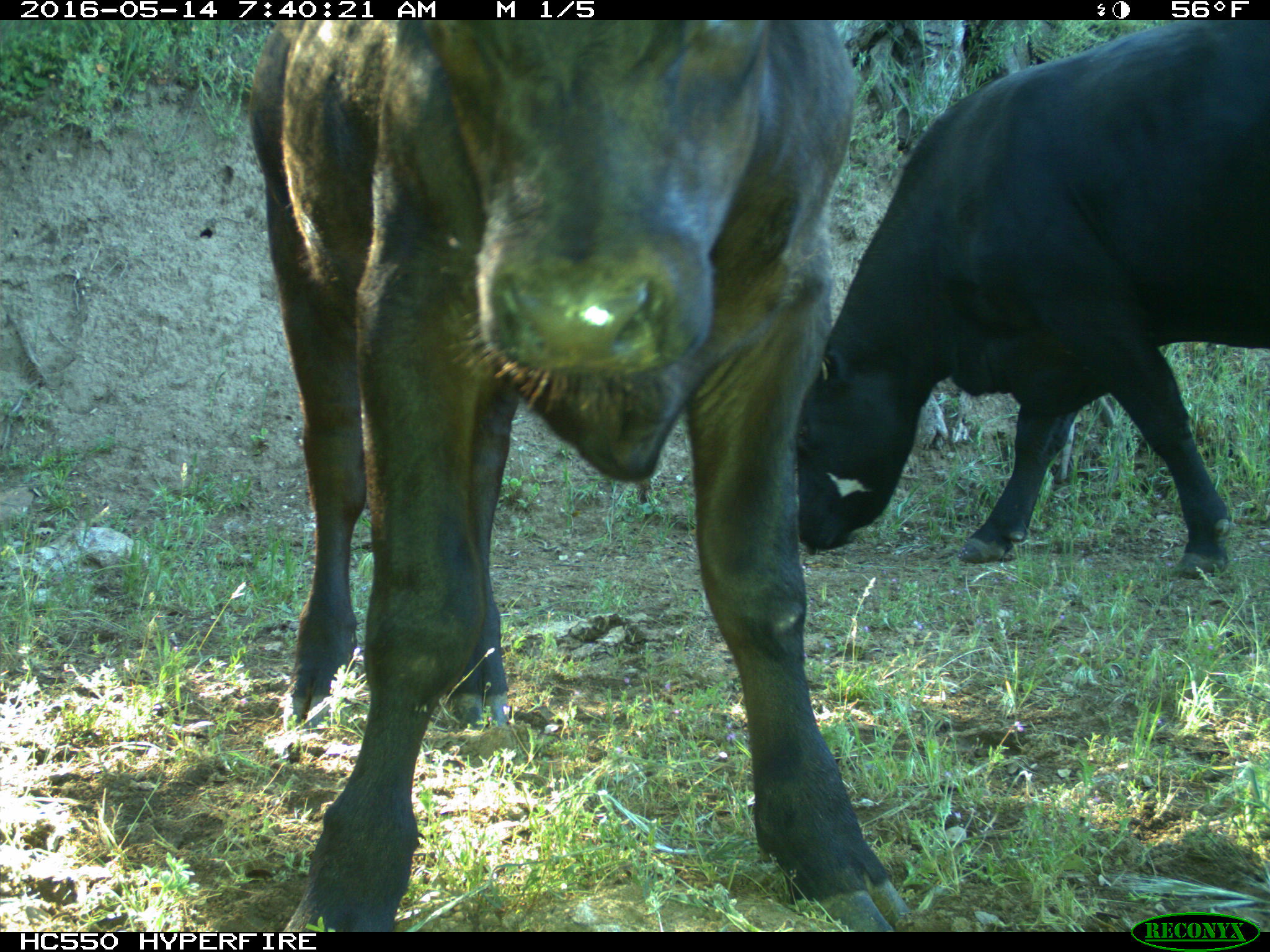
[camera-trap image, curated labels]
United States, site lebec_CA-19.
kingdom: Animalia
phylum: Chordata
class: Mammalia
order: Artiodactyla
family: Bovidae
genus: Bos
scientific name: Bos taurus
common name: domestic cow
Bos taurus (domestic cow).